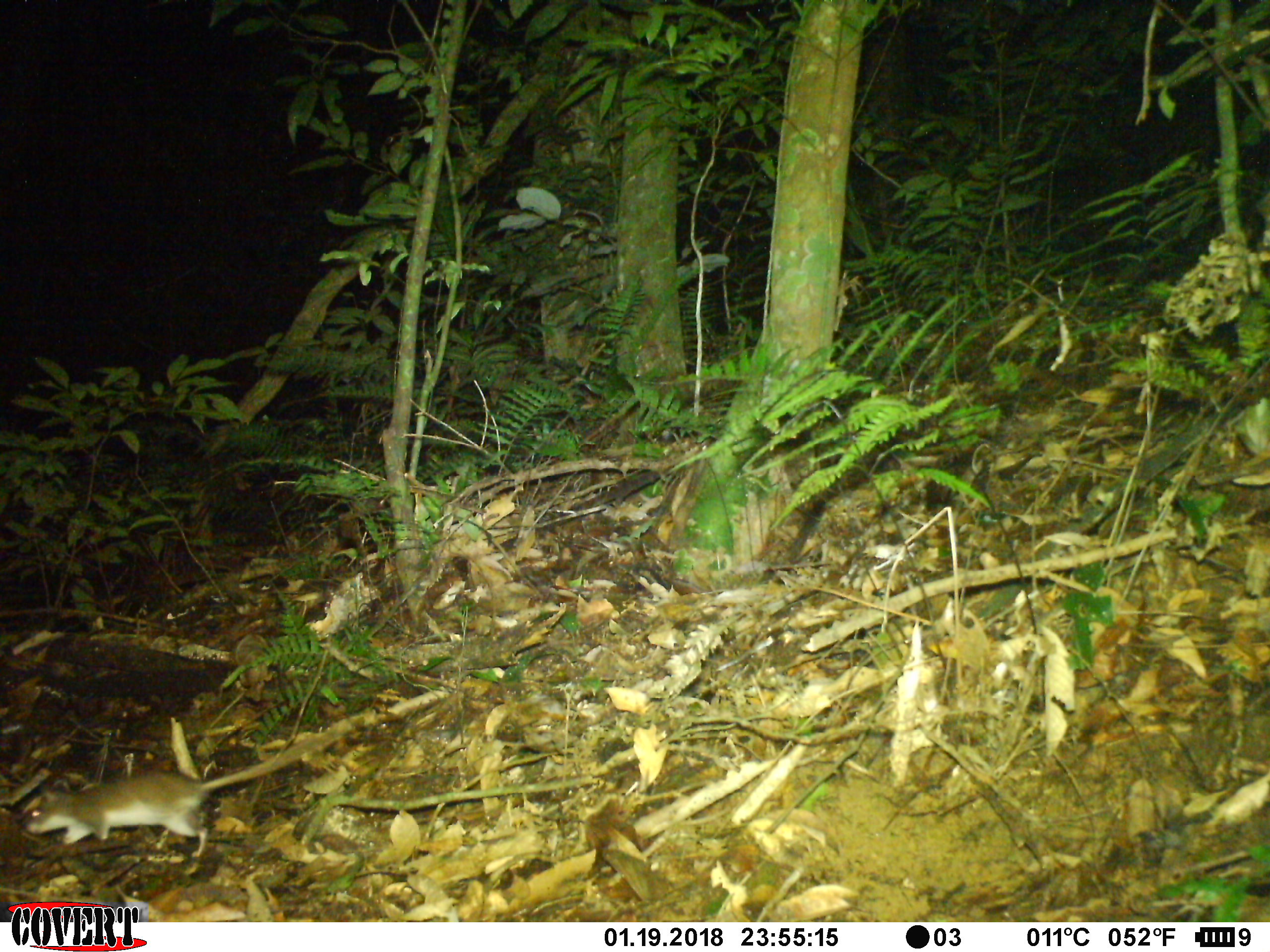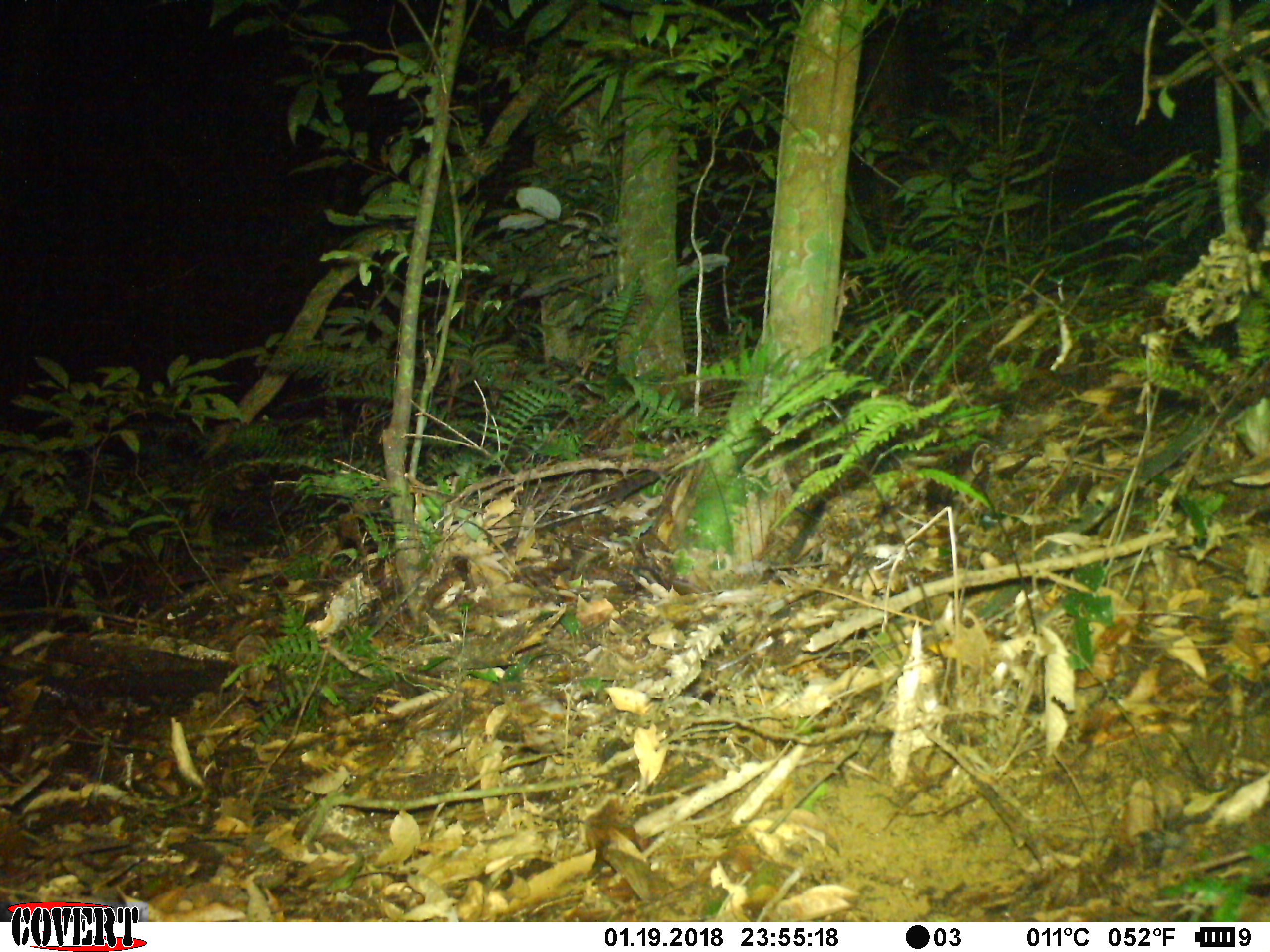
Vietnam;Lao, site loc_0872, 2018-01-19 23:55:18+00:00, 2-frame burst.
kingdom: Animalia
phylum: Chordata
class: Mammalia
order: Rodentia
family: Muridae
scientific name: Muridae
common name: old-world mice and rats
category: unidentified murid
Unidentified murid (old-world mice and rats) (Muridae). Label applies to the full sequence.